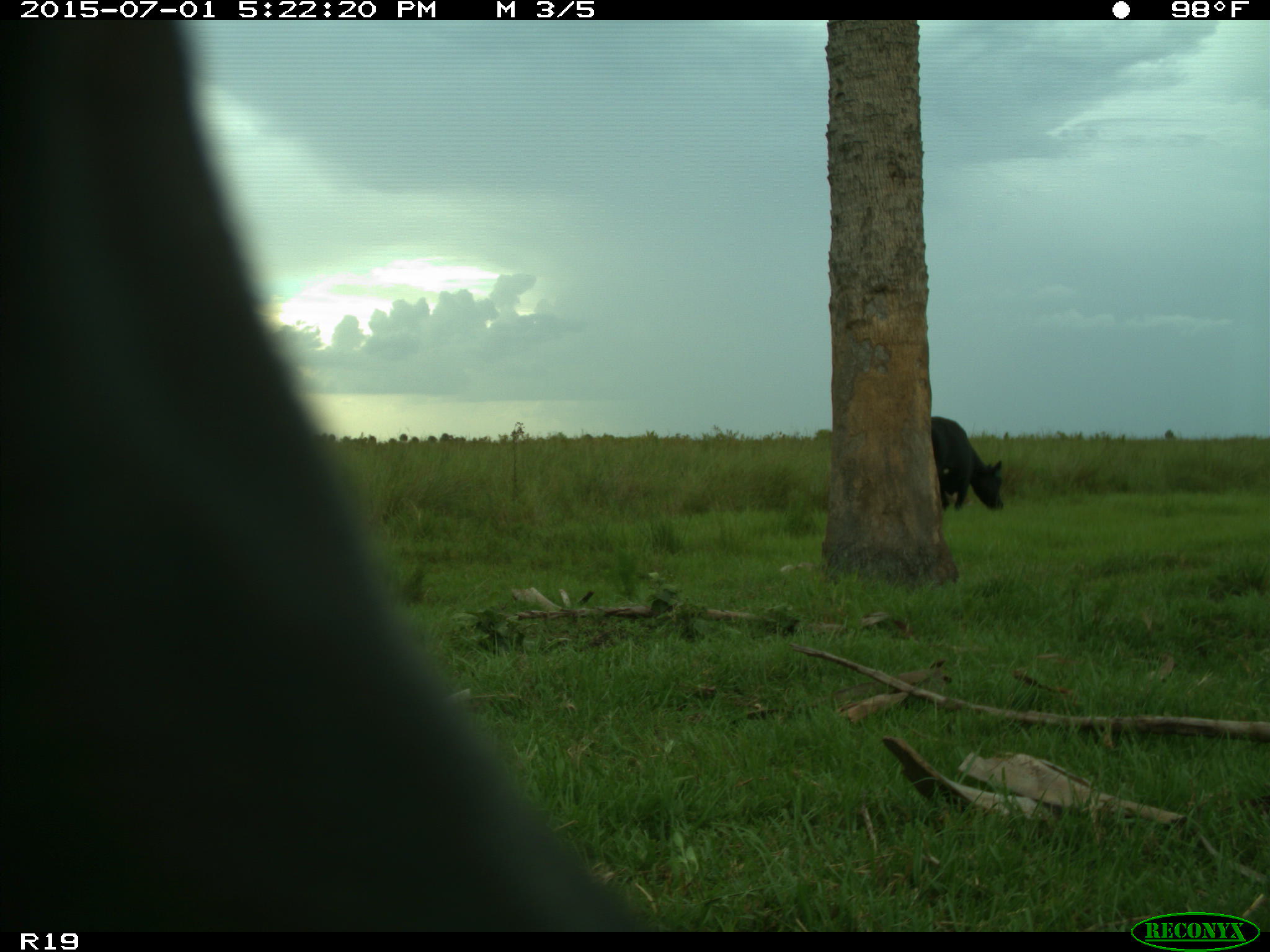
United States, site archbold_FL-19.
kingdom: Animalia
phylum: Chordata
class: Mammalia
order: Artiodactyla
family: Bovidae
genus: Bos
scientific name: Bos taurus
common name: domestic cow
Bos taurus (domestic cow).